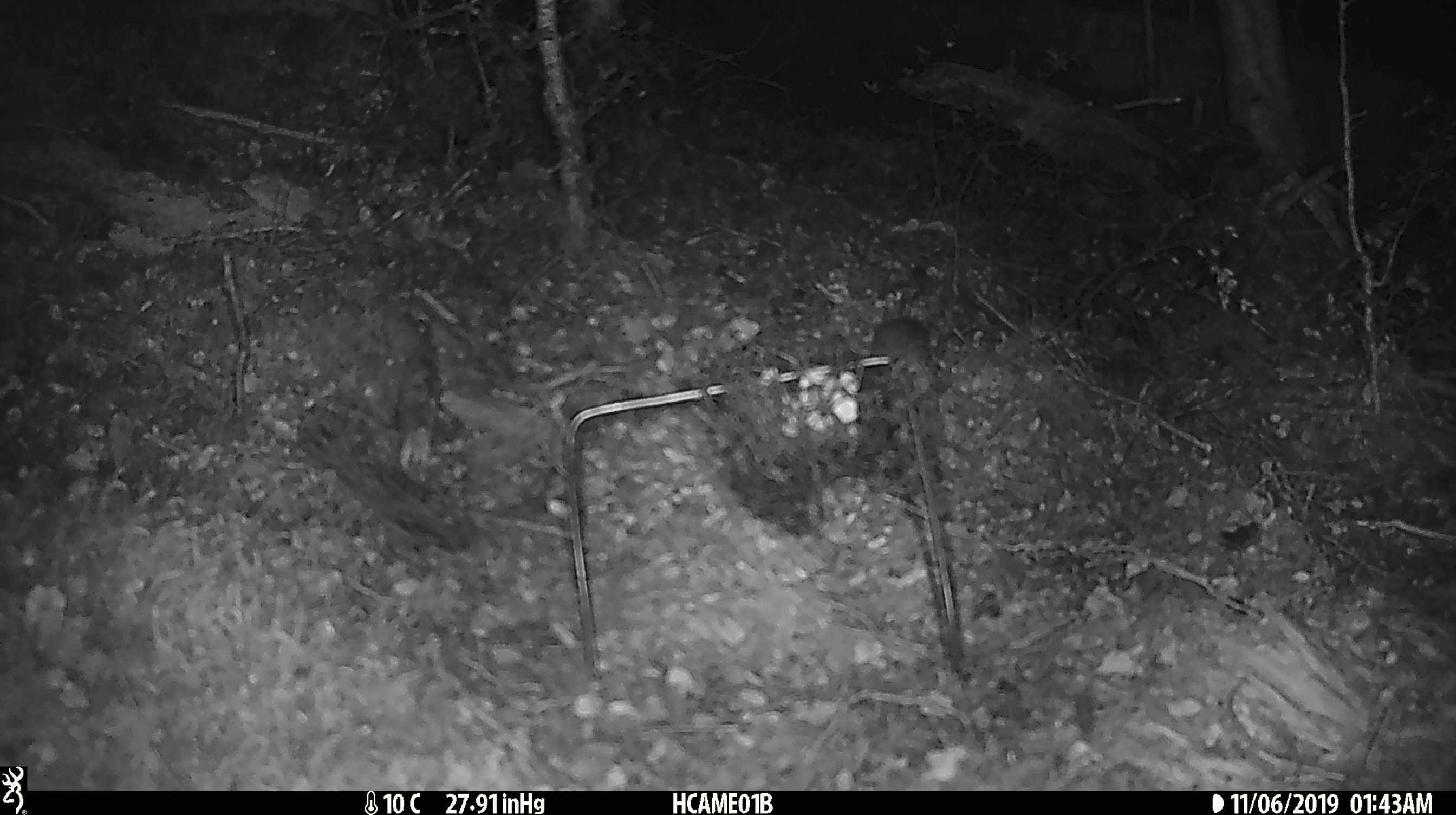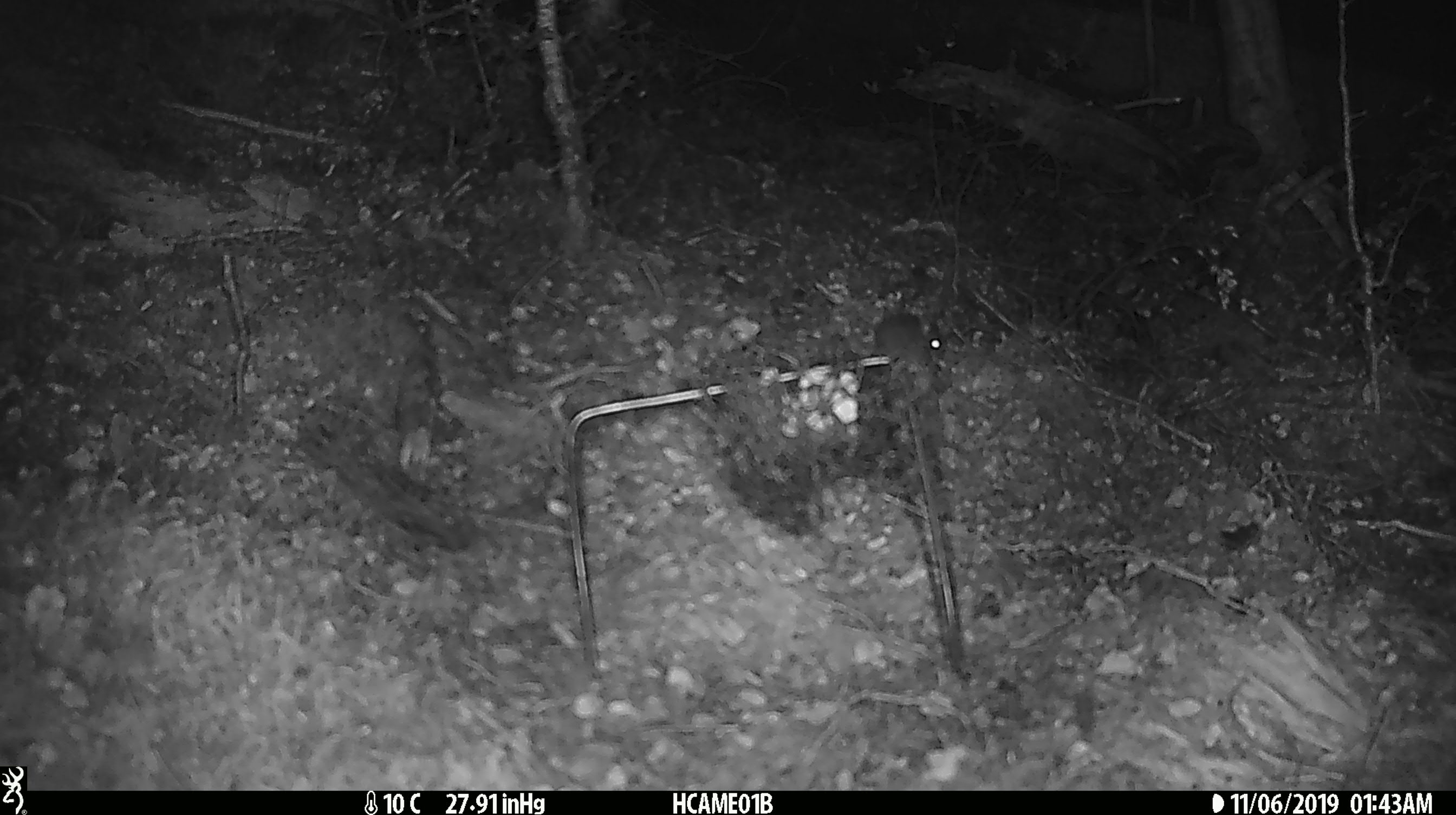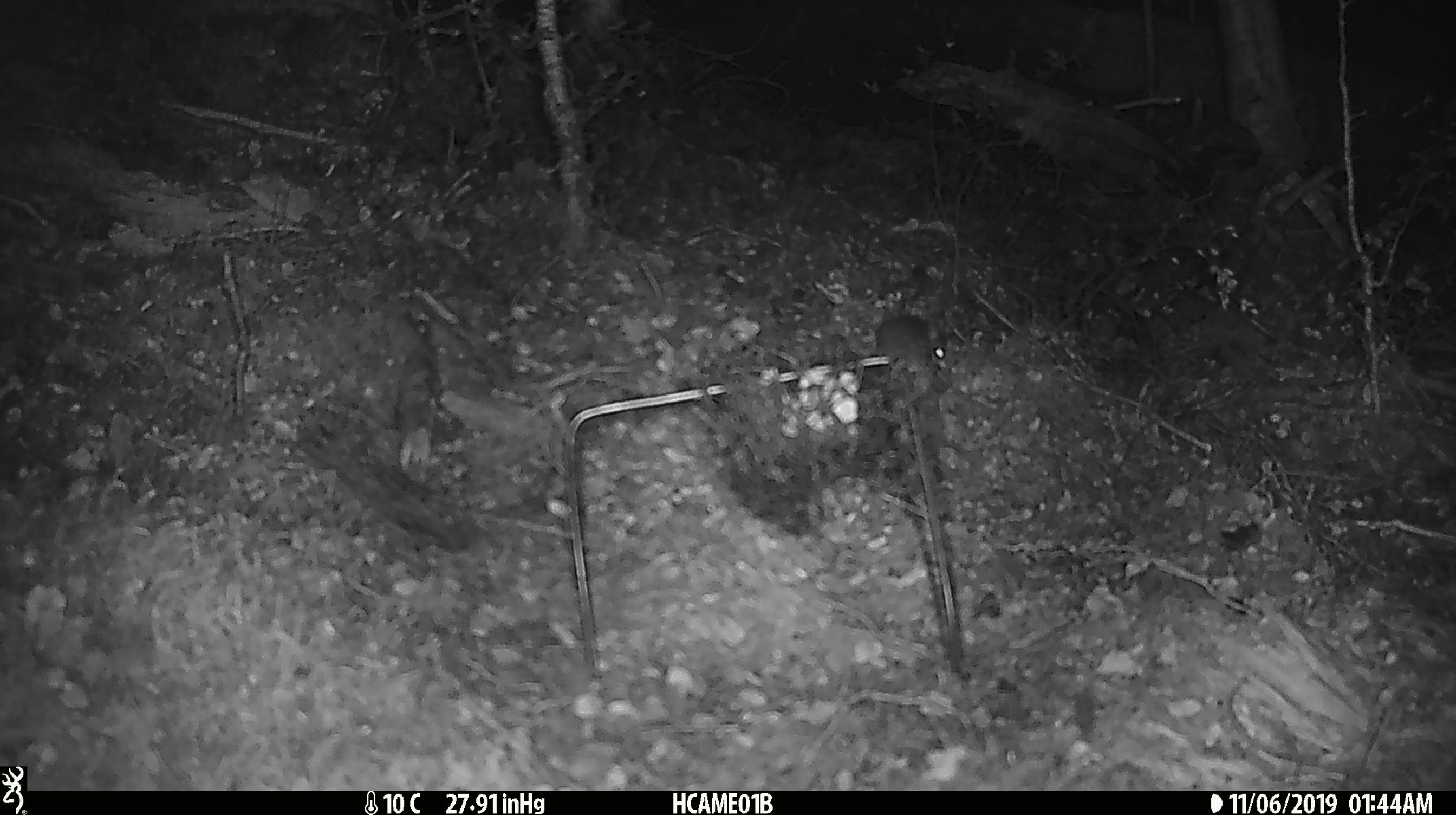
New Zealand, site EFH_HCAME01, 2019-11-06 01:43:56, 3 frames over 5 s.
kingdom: Animalia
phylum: Chordata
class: Mammalia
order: Rodentia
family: Muridae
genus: Mus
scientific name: Mus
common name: mouse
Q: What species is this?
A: Mouse (Mus).